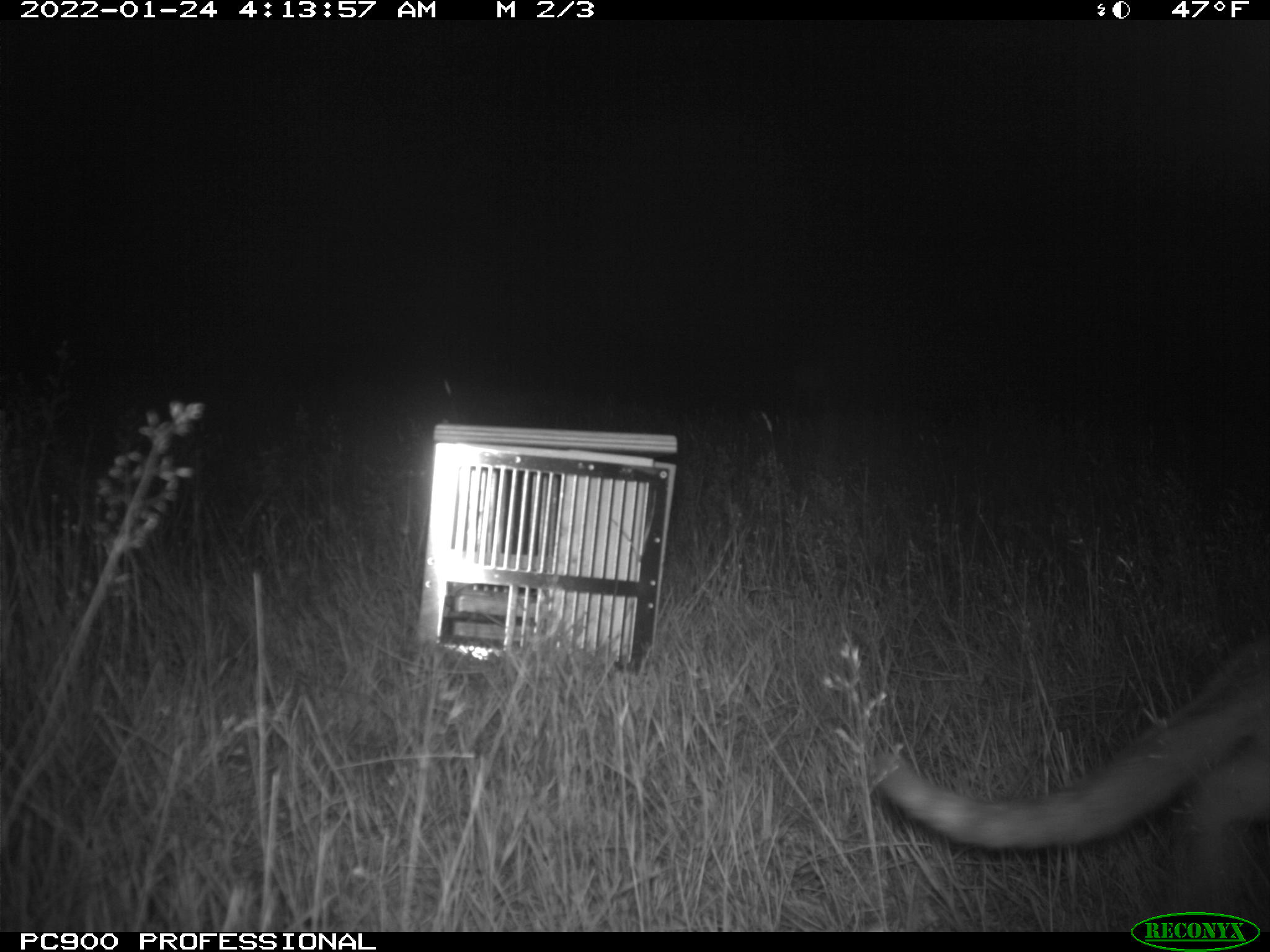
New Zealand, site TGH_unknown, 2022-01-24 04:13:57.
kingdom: Animalia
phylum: Chordata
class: Mammalia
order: Carnivora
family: Felidae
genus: Felis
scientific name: Felis catus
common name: domestic cat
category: cat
Cat (domestic cat) (Felis catus).